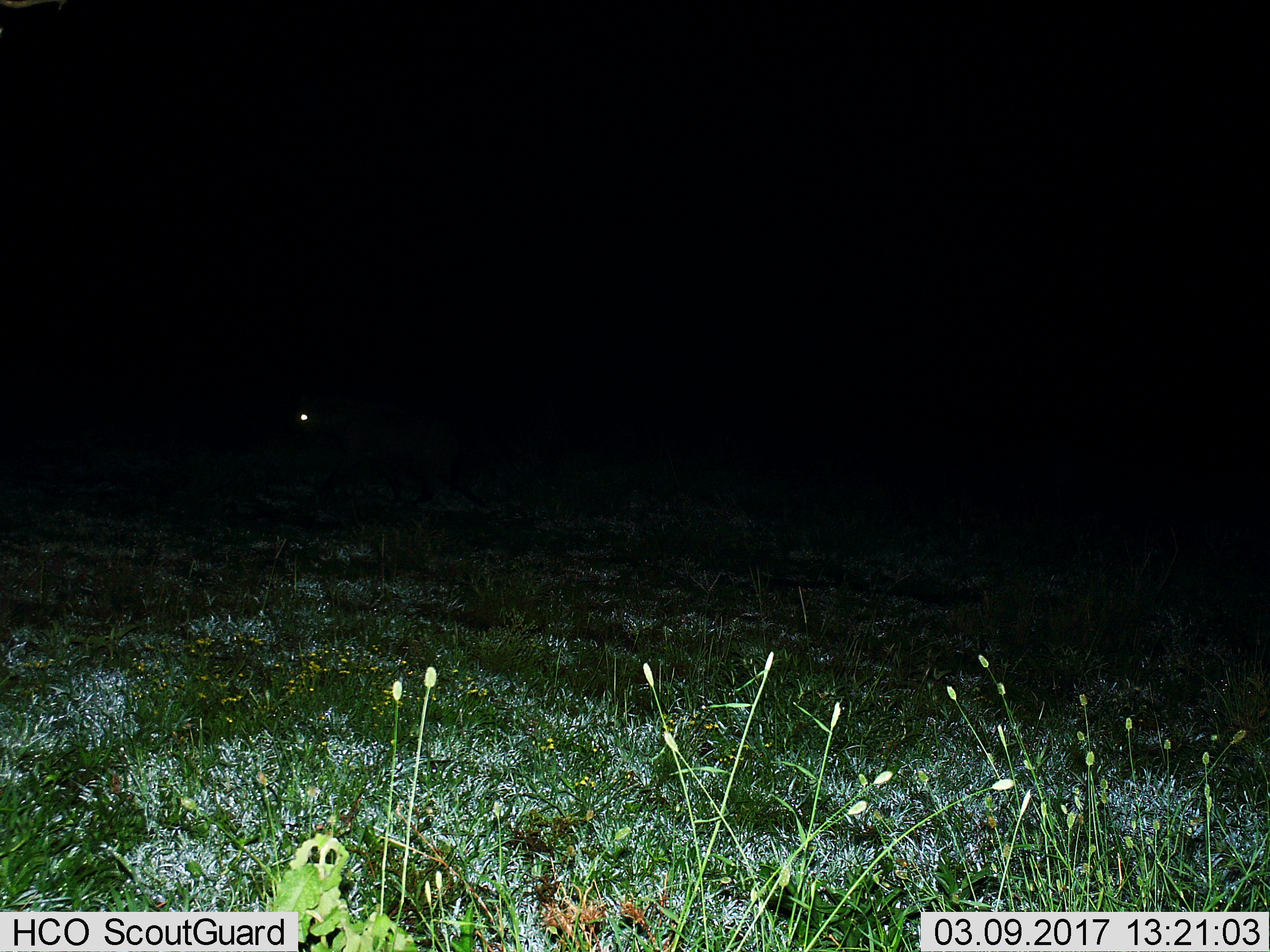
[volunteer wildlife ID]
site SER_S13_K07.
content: unidentified animal